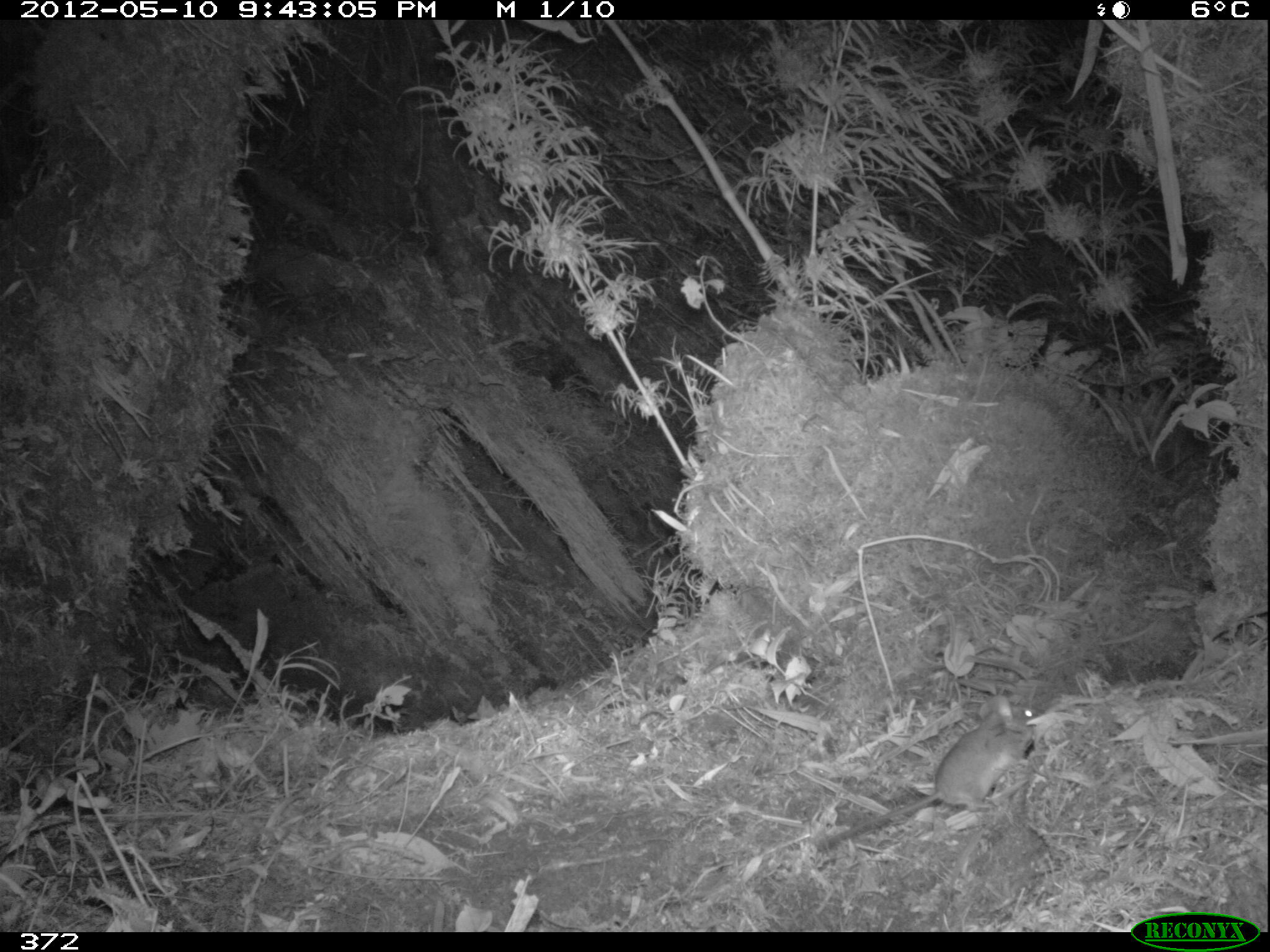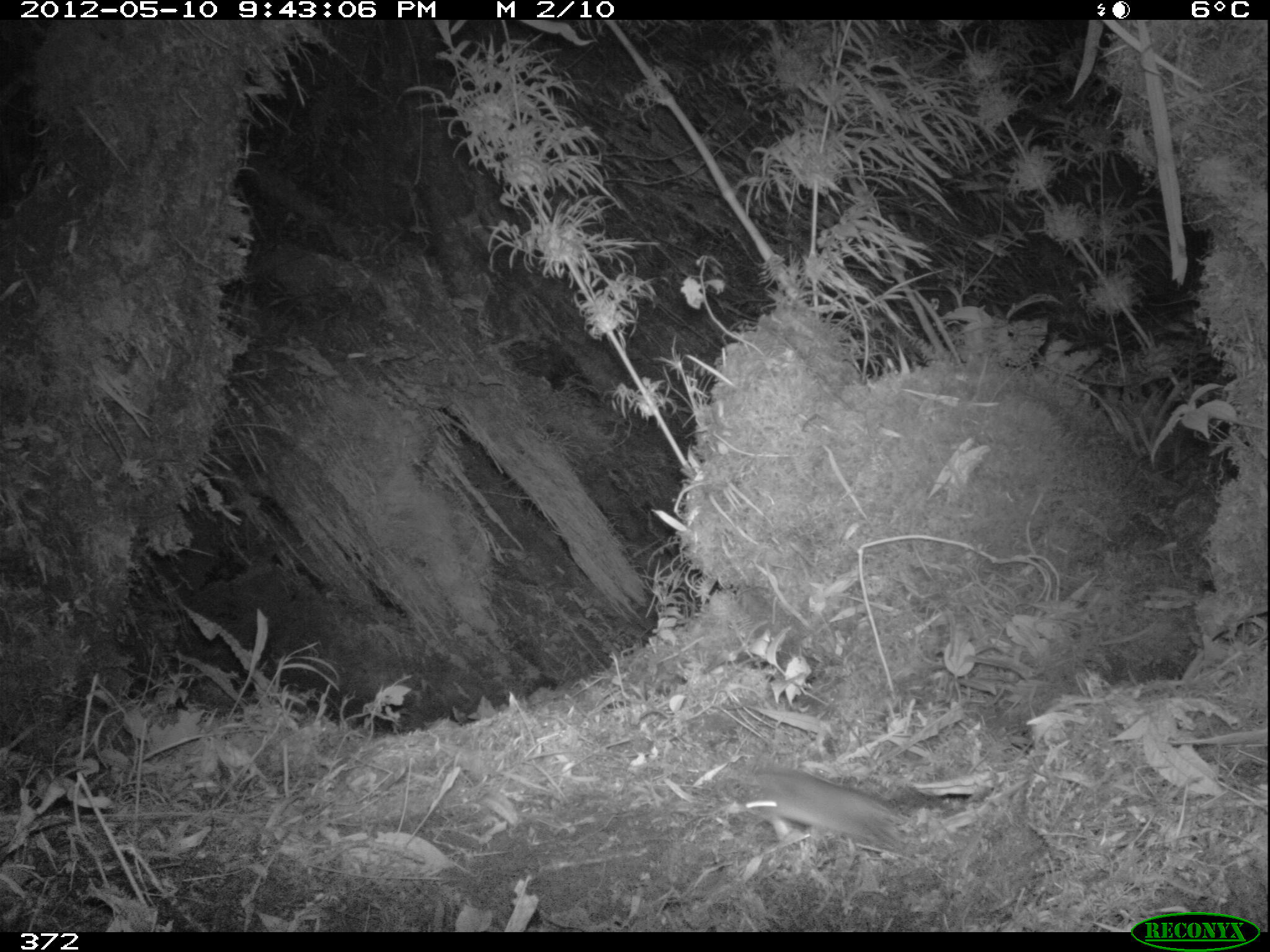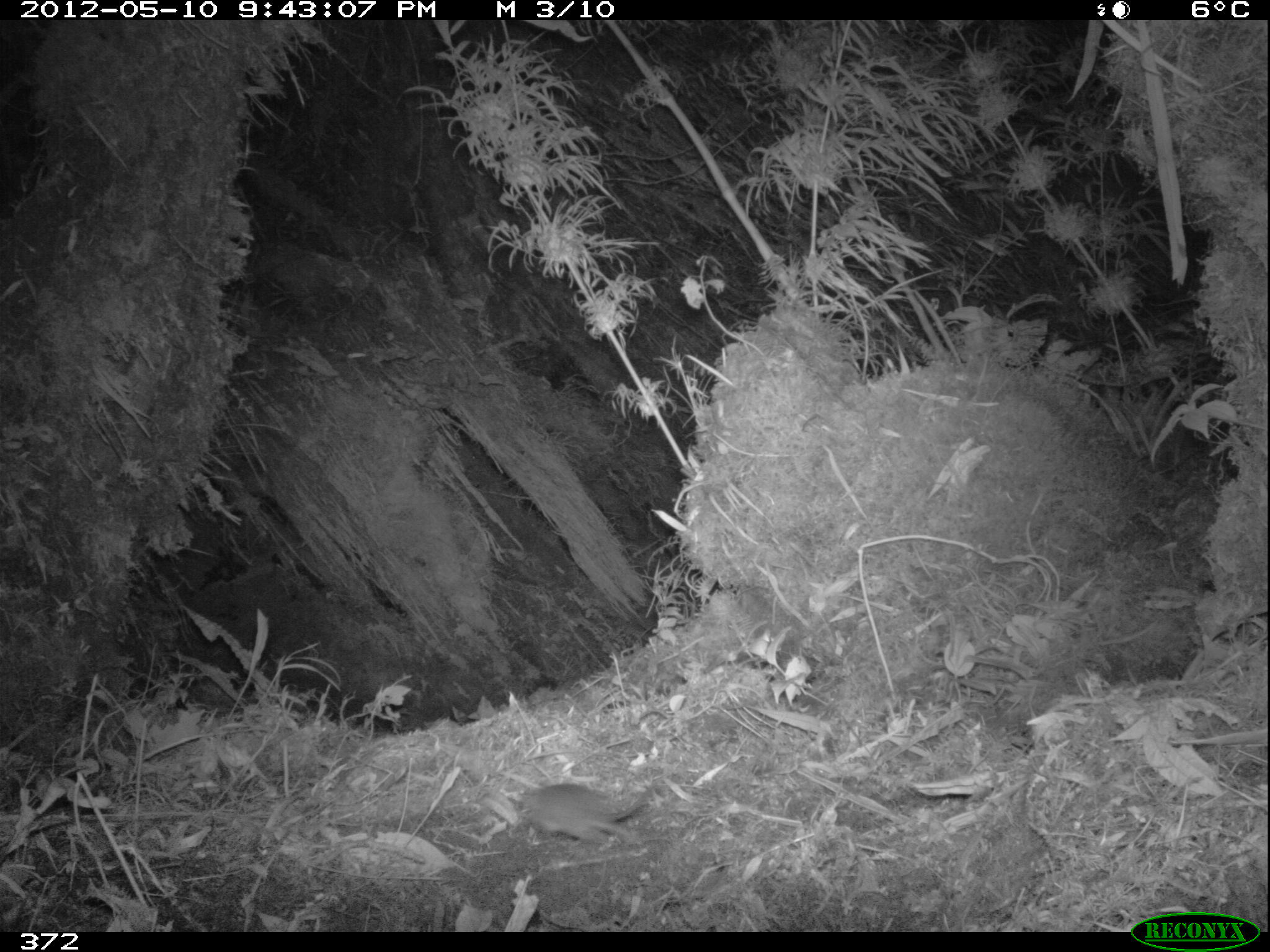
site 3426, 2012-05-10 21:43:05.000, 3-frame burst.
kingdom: Animalia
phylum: Chordata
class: Mammalia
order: Rodentia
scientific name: Rodentia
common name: rodents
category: unknown rodent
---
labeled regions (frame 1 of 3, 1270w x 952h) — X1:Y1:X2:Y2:
unknown rodent: 819:691:1046:847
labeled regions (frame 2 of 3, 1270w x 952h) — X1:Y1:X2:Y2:
unknown rodent: 743:766:907:854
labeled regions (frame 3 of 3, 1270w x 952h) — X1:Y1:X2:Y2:
unknown rodent: 518:782:656:845